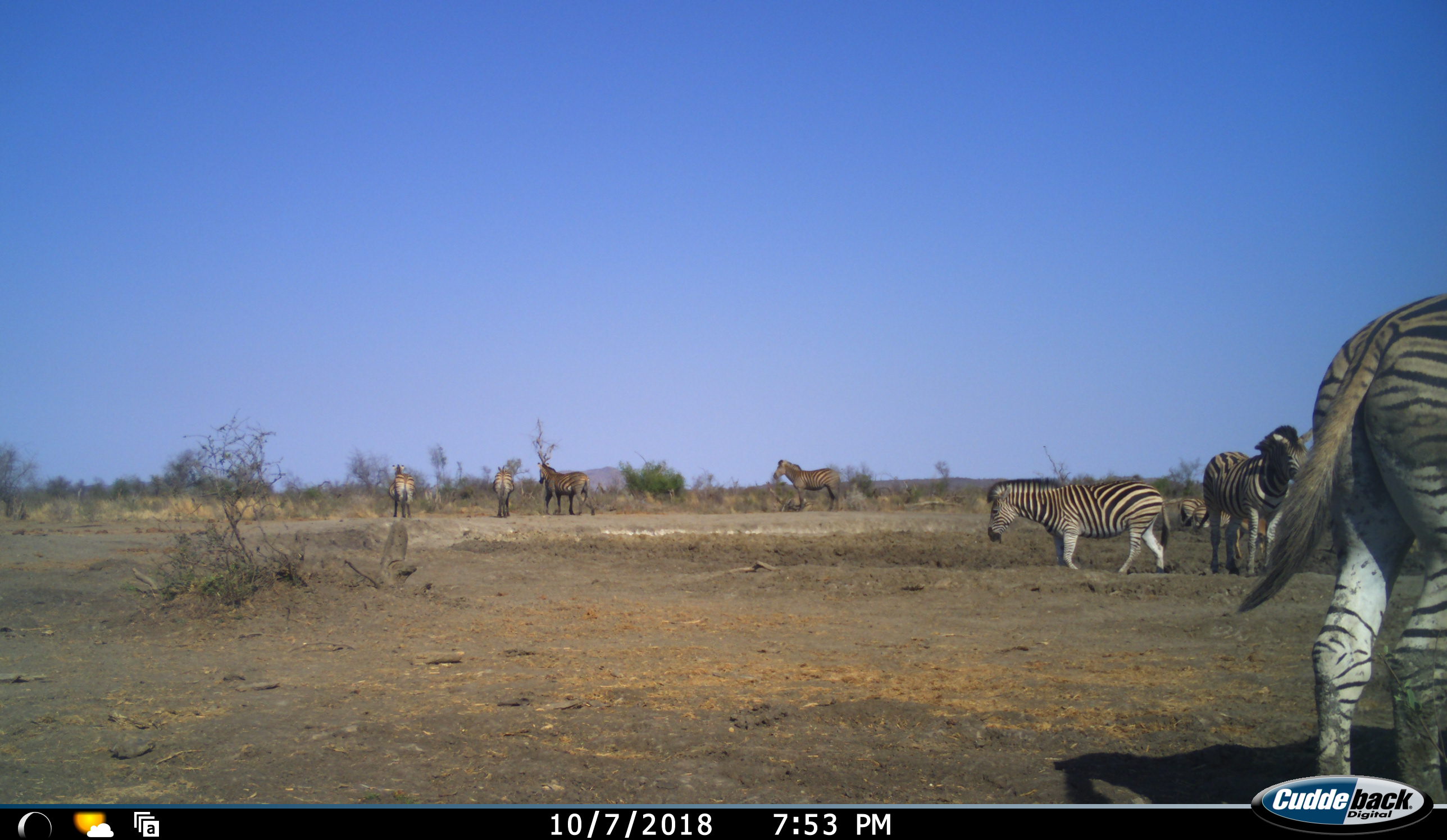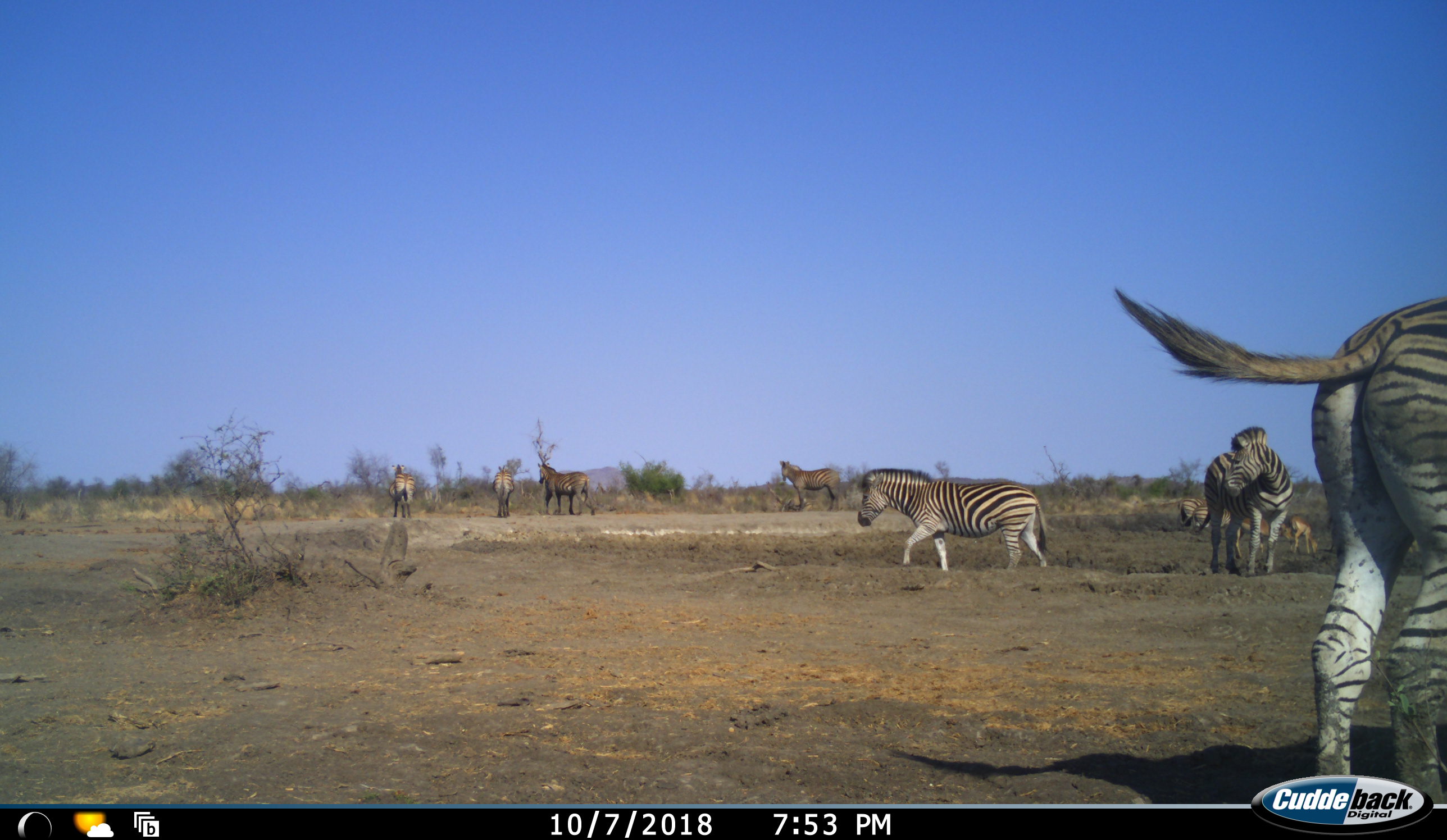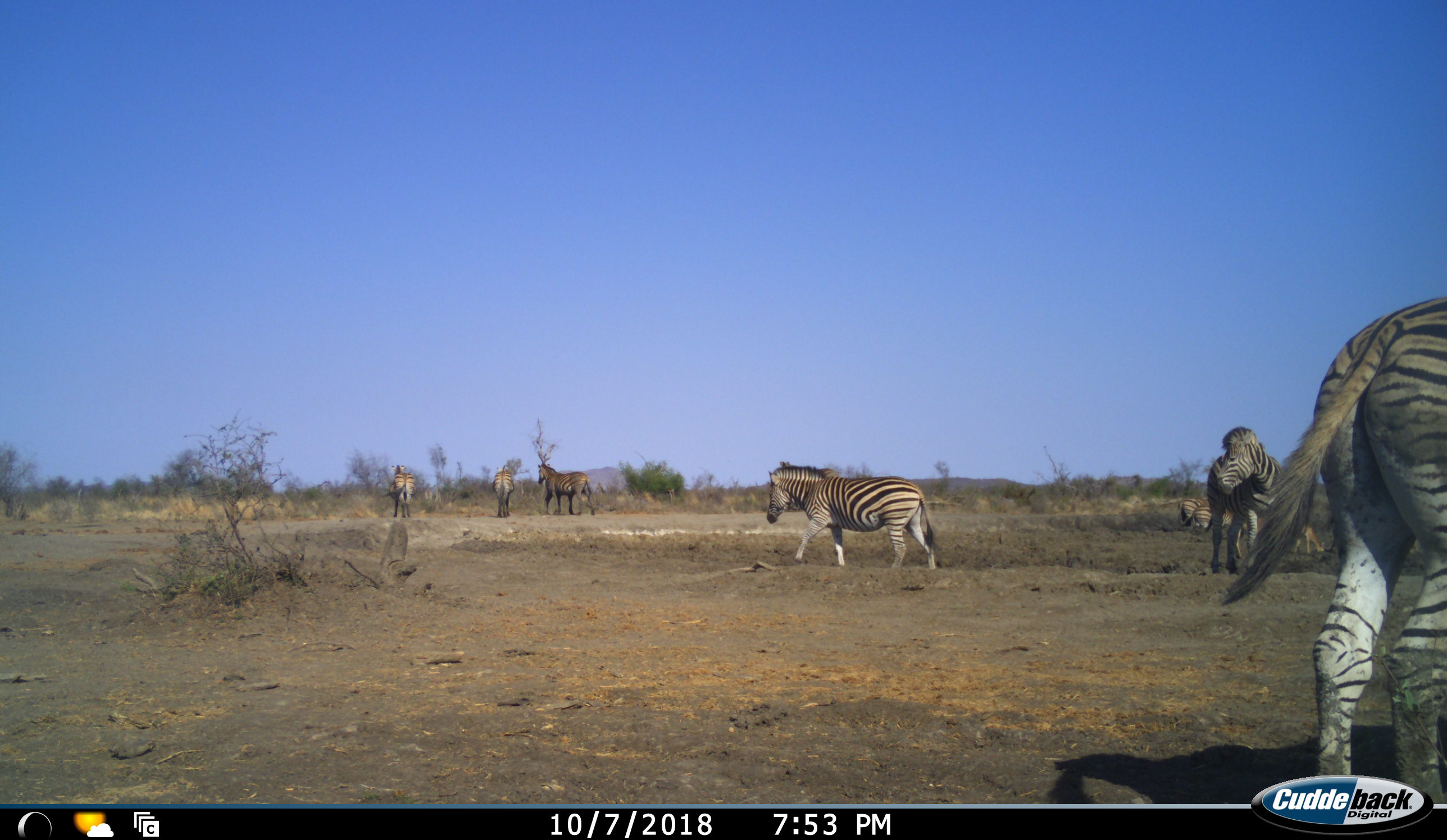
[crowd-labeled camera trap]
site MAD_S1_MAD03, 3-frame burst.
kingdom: Animalia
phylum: Chordata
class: Mammalia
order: Artiodactyla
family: Bovidae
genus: Aepyceros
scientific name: Aepyceros melampus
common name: impala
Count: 2.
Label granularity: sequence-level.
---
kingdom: Animalia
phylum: Chordata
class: Mammalia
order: Perissodactyla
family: Equidae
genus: Equus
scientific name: Equus quagga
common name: plains zebra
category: zebraplains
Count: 9.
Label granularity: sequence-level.